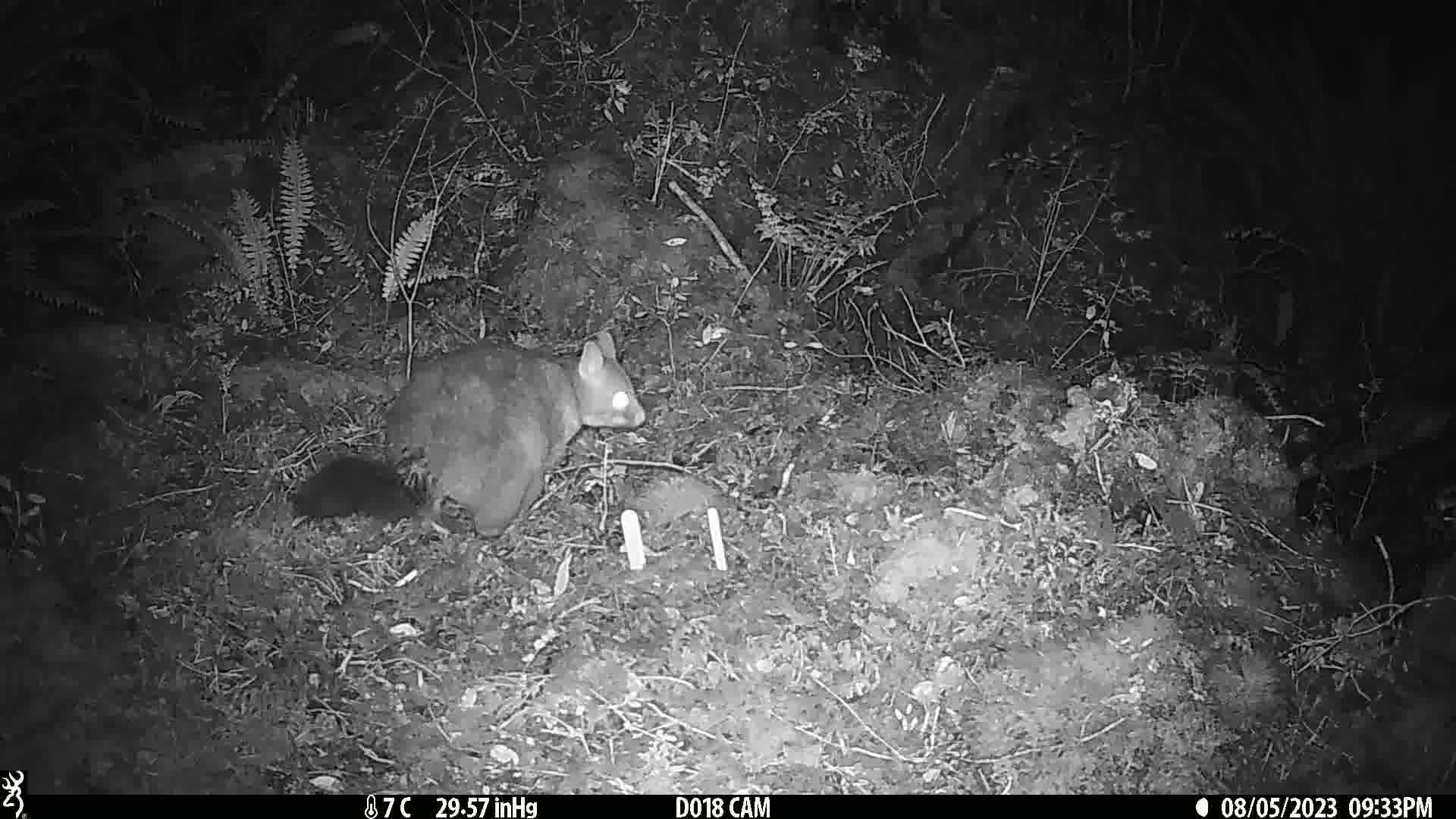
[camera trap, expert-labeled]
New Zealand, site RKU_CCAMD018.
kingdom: Animalia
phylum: Chordata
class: Mammalia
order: Diprotodontia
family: Phalangeridae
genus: Trichosurus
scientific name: Trichosurus vulpecula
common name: common brushtail possum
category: possum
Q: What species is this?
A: Possum (common brushtail possum) (Trichosurus vulpecula).